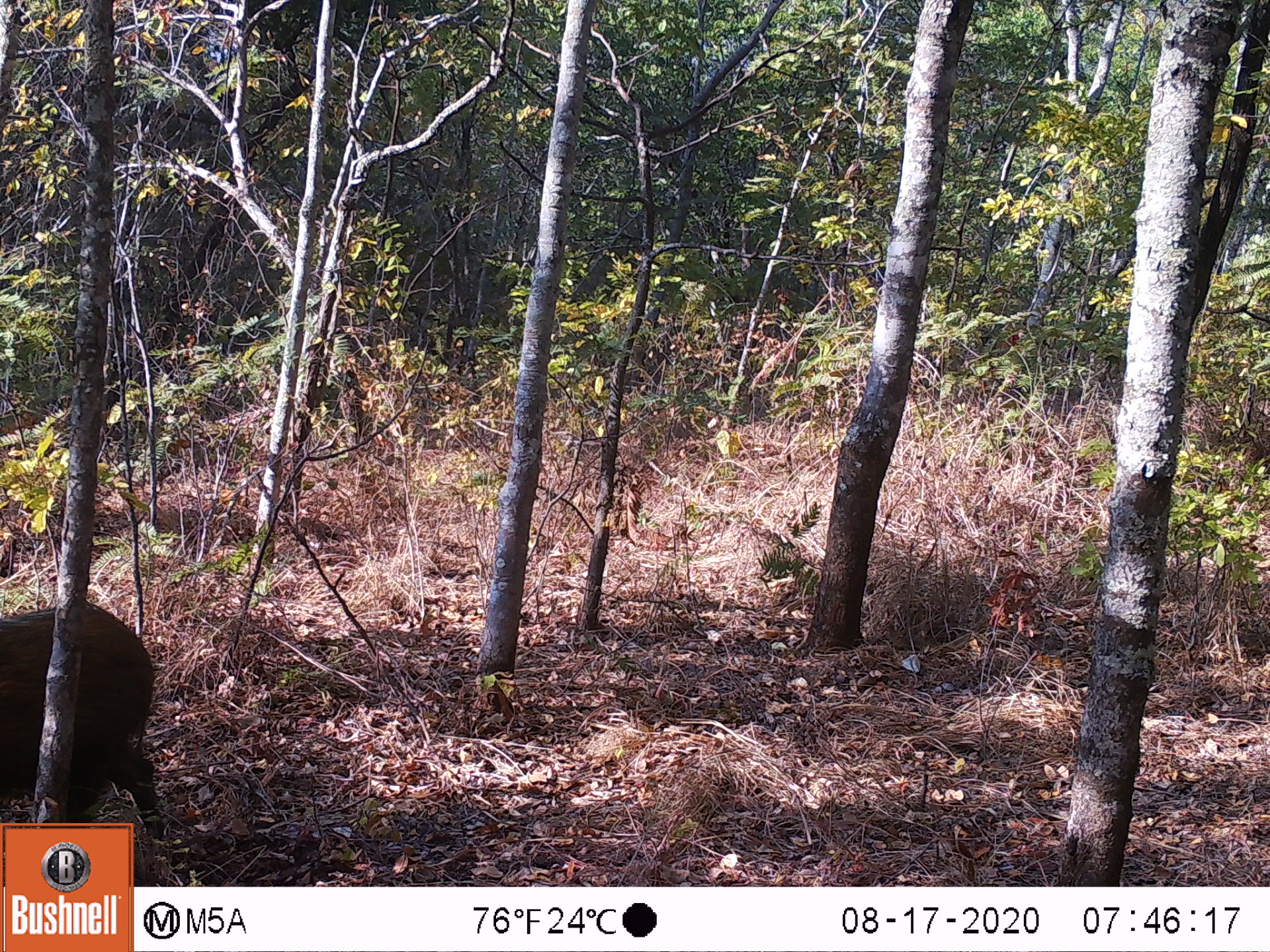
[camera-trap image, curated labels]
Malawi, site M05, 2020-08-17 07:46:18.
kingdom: Animalia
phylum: Chordata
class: Mammalia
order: Artiodactyla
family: Suidae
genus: Potamochoerus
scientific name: Potamochoerus larvatus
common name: bushpig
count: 1